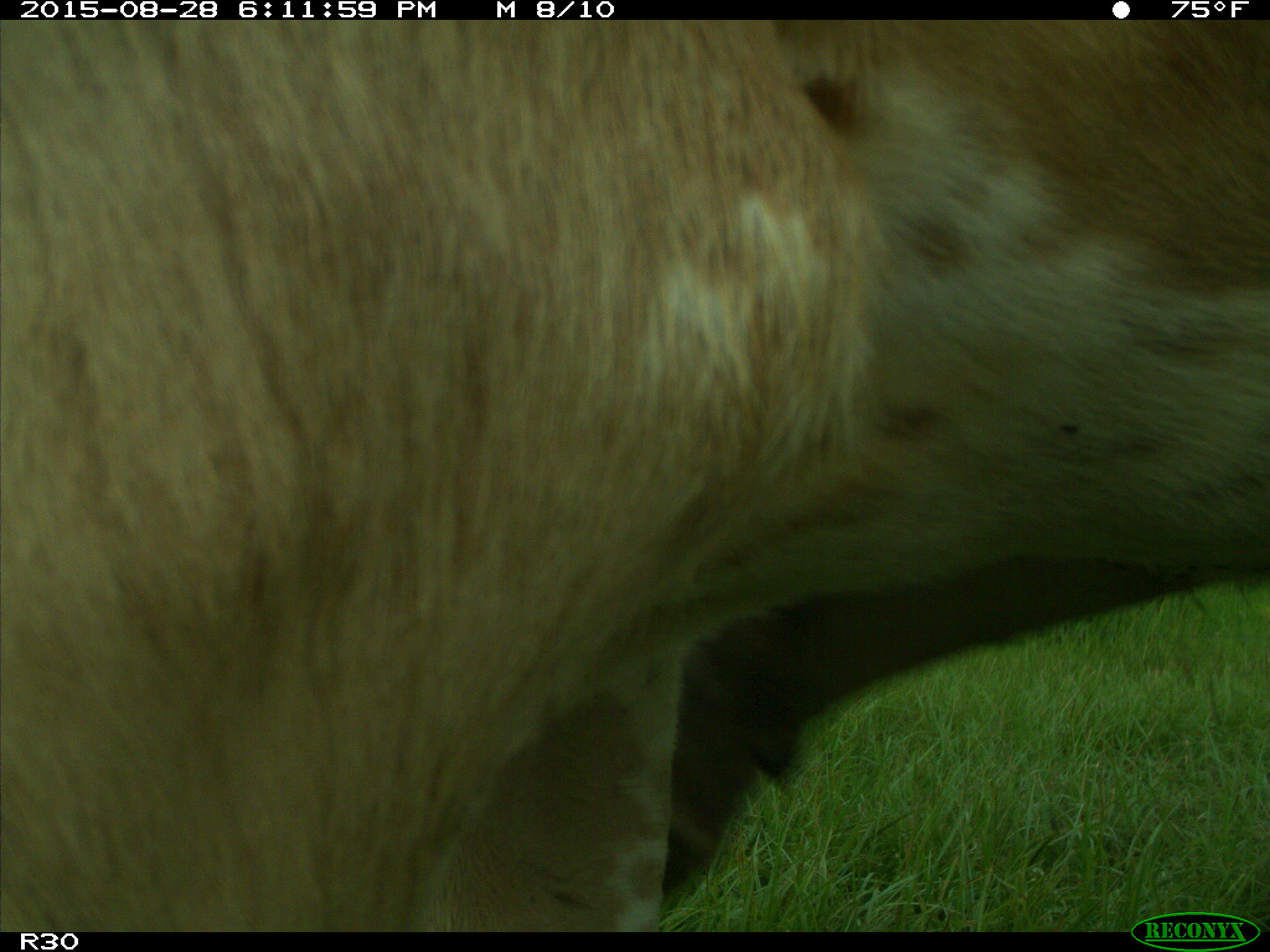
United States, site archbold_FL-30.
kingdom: Animalia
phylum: Chordata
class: Mammalia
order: Artiodactyla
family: Bovidae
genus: Bos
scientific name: Bos taurus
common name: domestic cow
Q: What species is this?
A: Bos taurus (domestic cow).